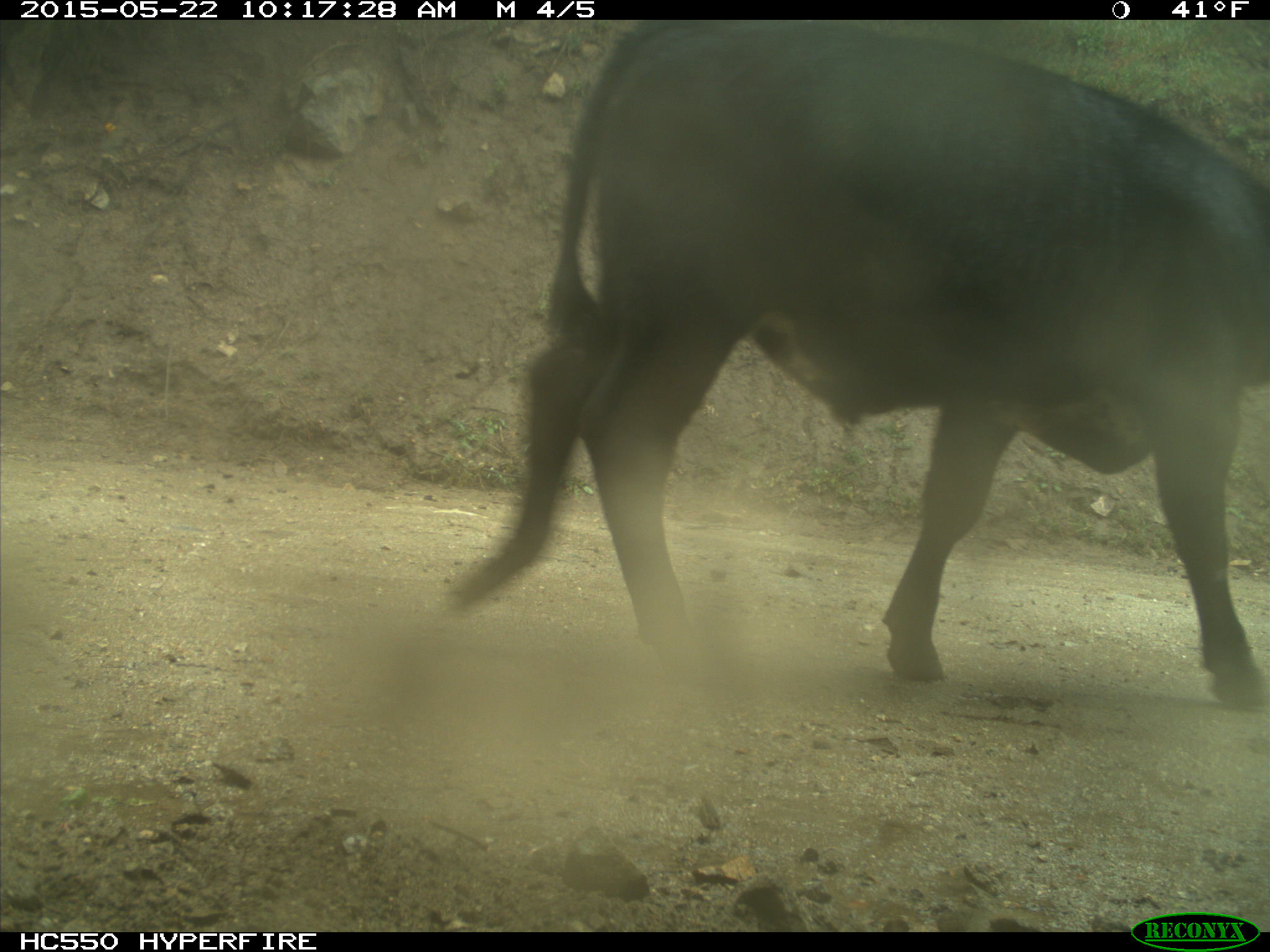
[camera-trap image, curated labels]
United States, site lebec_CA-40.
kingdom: Animalia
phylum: Chordata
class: Mammalia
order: Artiodactyla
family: Bovidae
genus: Bos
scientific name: Bos taurus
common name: domestic cow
Bos taurus (domestic cow).